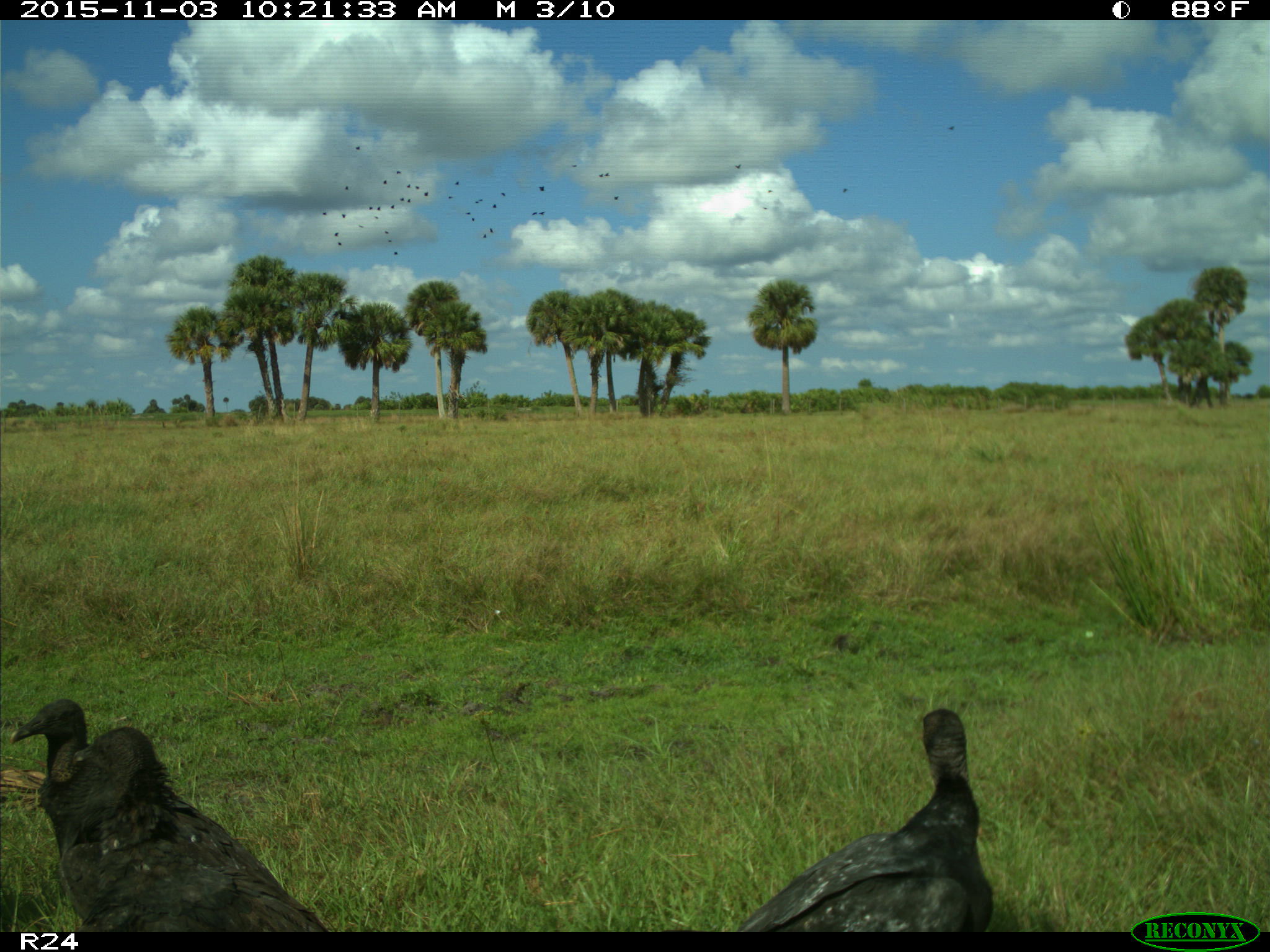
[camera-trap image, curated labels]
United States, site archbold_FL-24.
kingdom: Animalia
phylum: Chordata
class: Aves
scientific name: Aves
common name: birds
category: unidentified bird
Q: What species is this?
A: Unidentified bird (birds) (Aves).